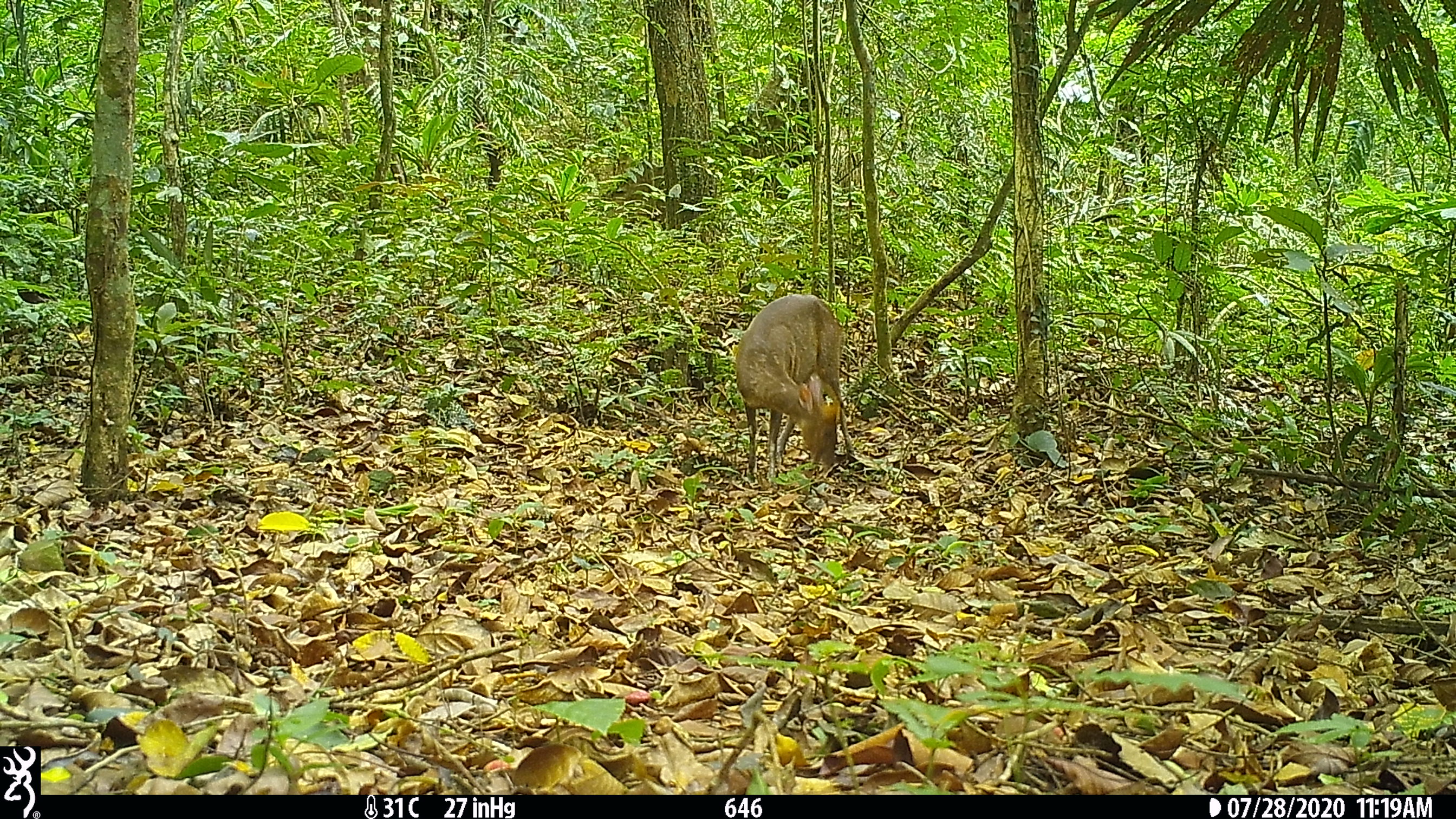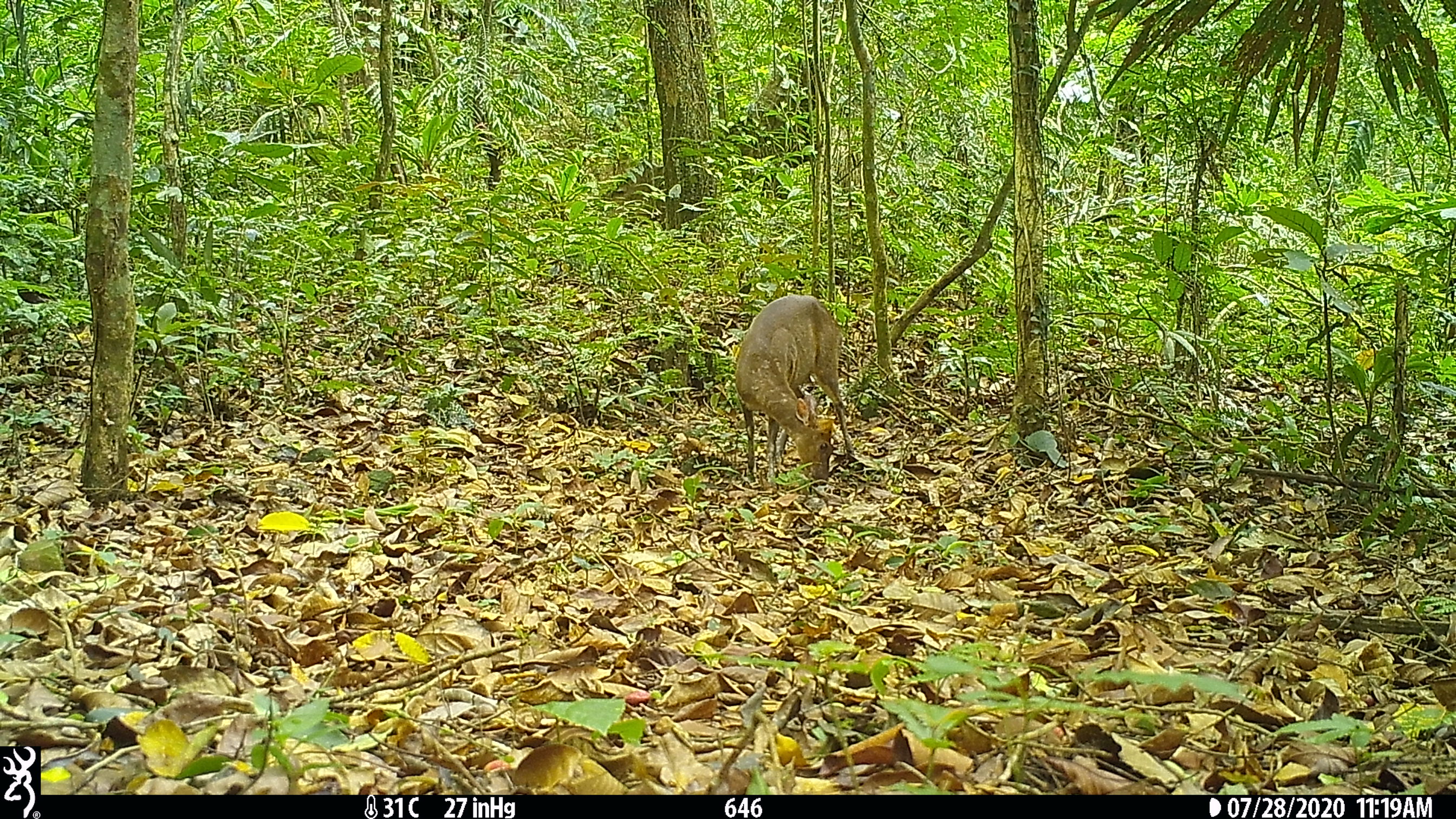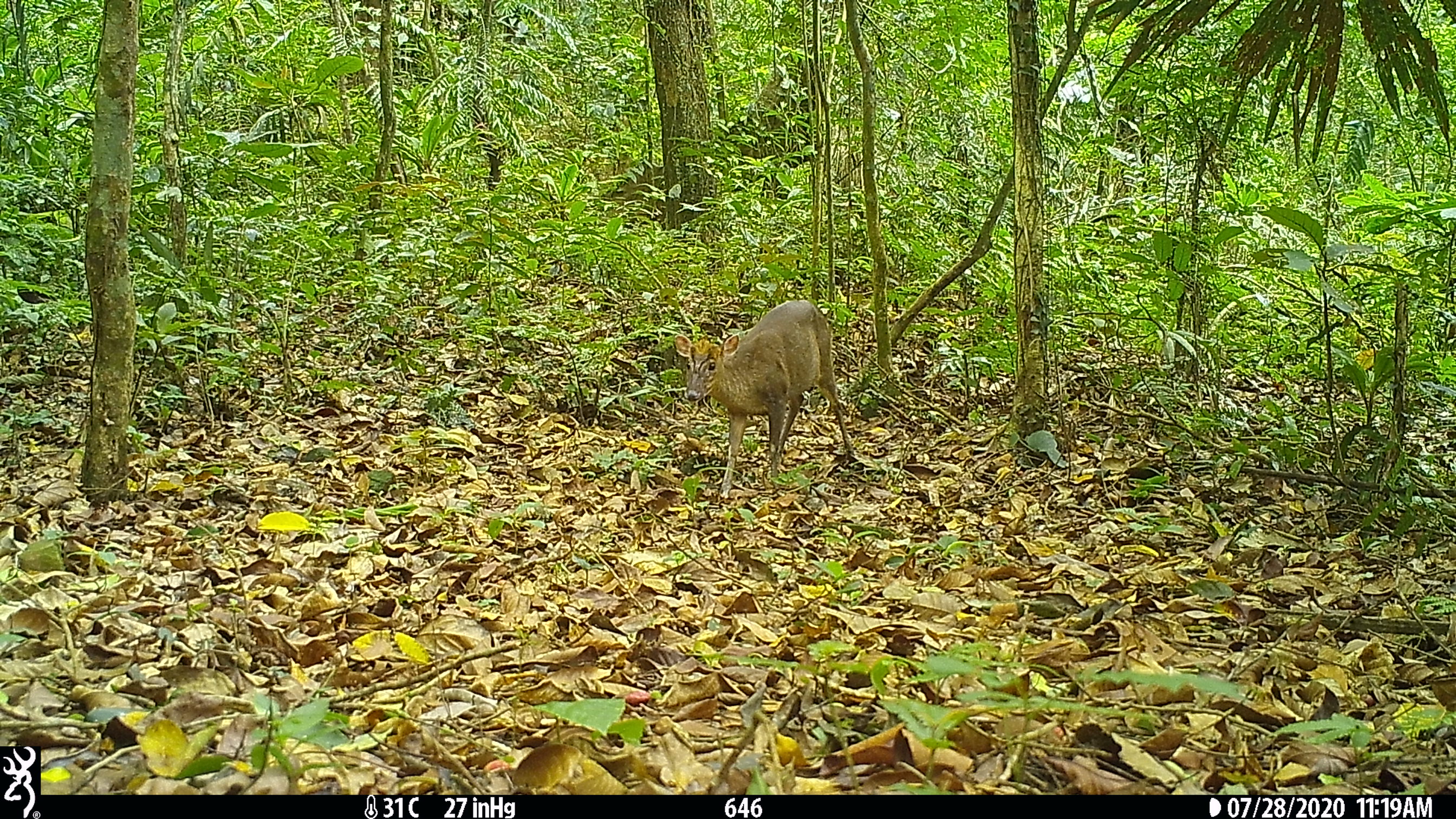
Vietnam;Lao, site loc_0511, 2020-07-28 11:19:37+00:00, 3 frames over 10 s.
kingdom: Animalia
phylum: Chordata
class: Mammalia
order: Artiodactyla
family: Cervidae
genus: Muntiacus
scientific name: Muntiacus rooseveltorum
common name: roosevelt's muntjac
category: roosevelts muntjac group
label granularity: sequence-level